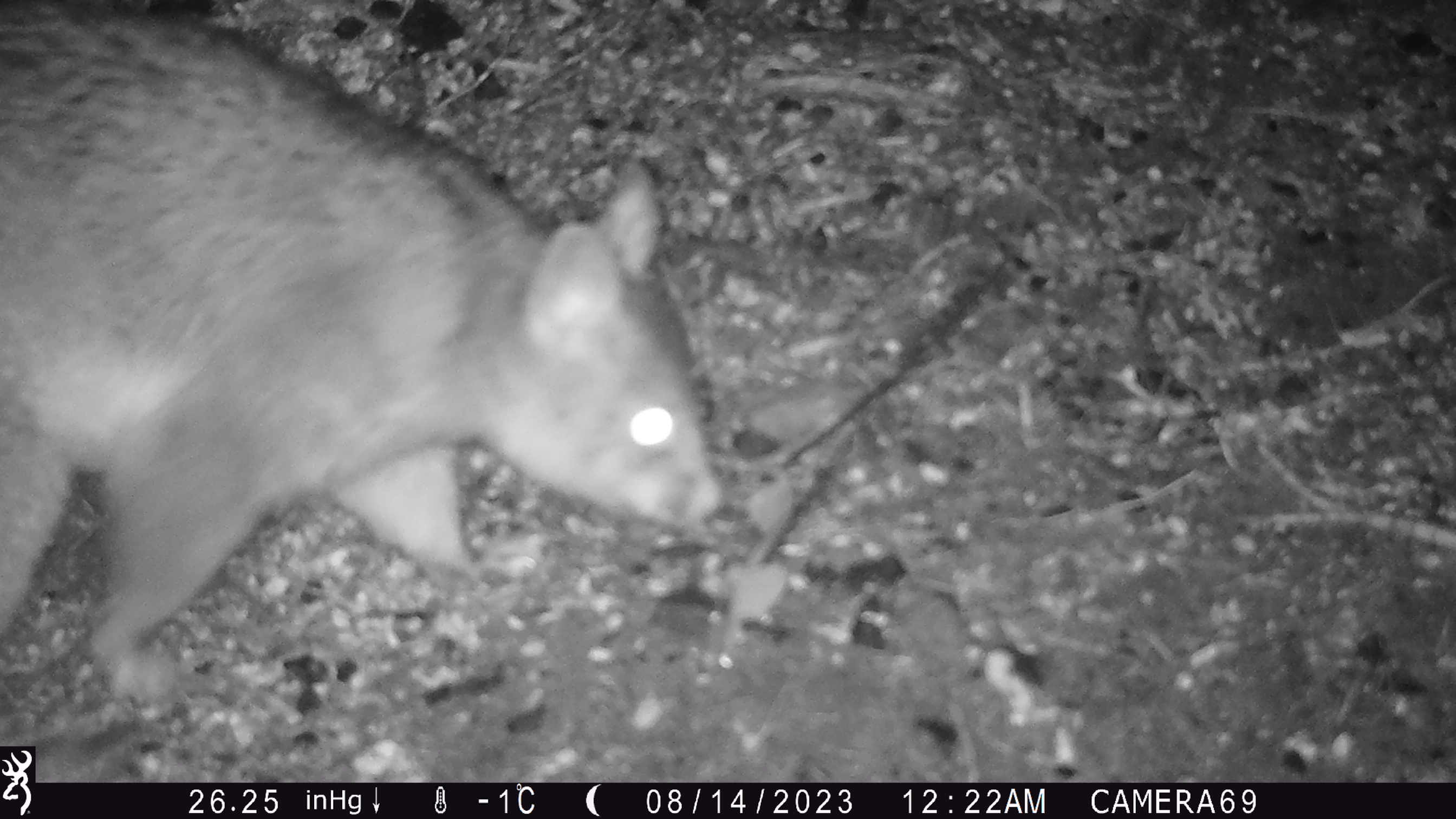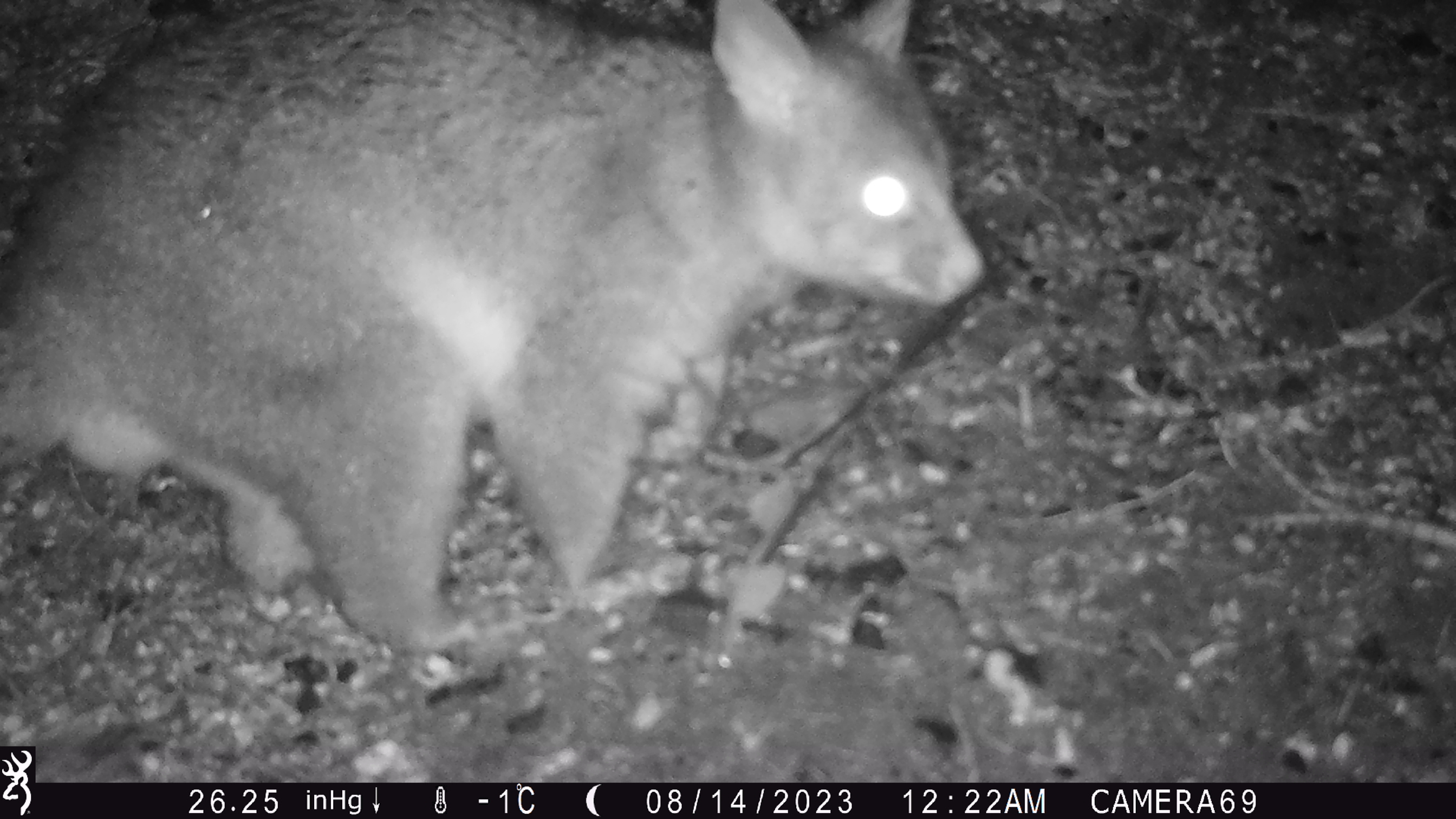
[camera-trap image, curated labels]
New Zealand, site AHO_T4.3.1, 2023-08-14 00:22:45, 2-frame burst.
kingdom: Animalia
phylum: Chordata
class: Mammalia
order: Carnivora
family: Mustelidae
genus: Mustela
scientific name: Mustela erminea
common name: stoat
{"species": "stoat (Mustela erminea)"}